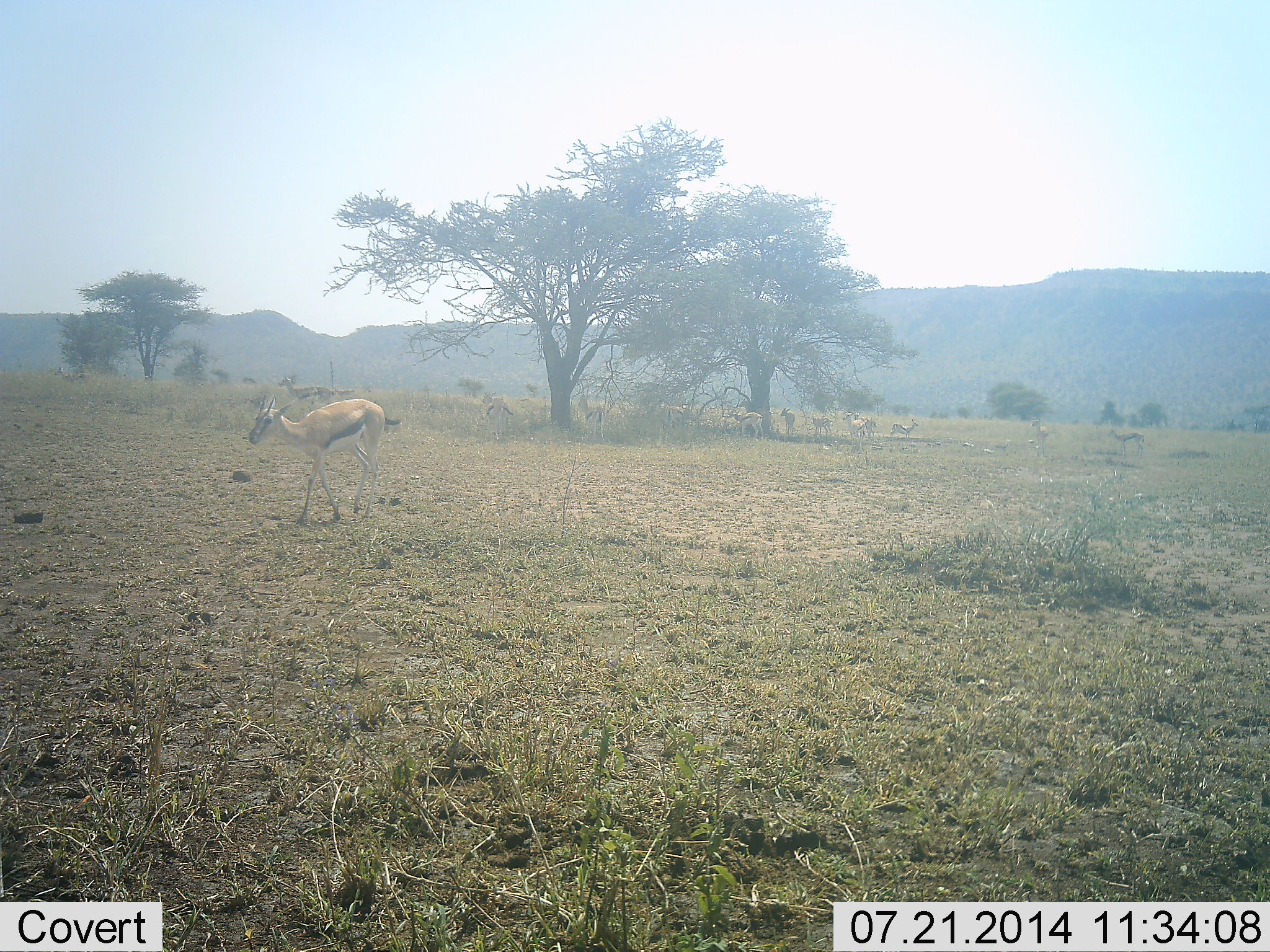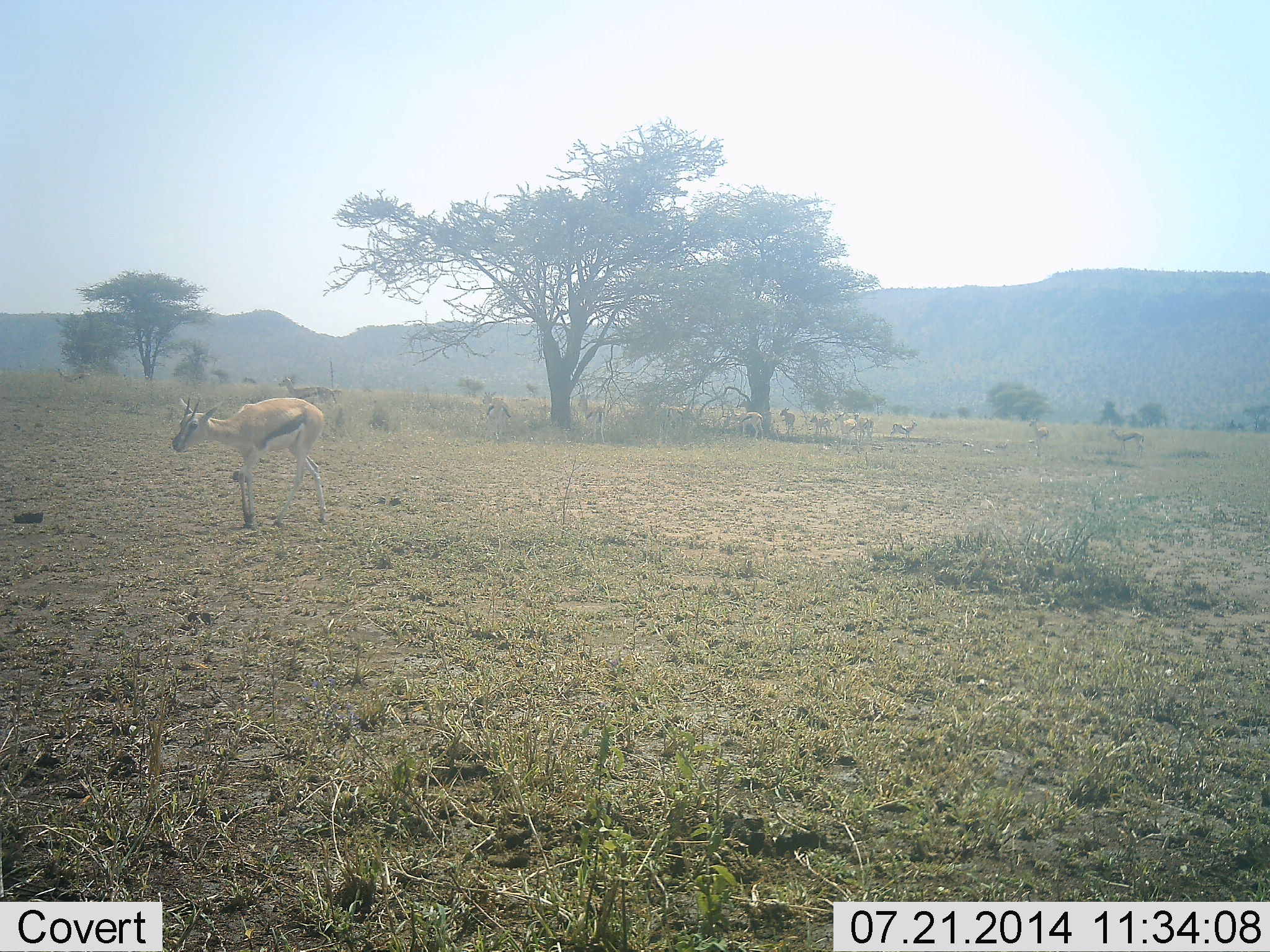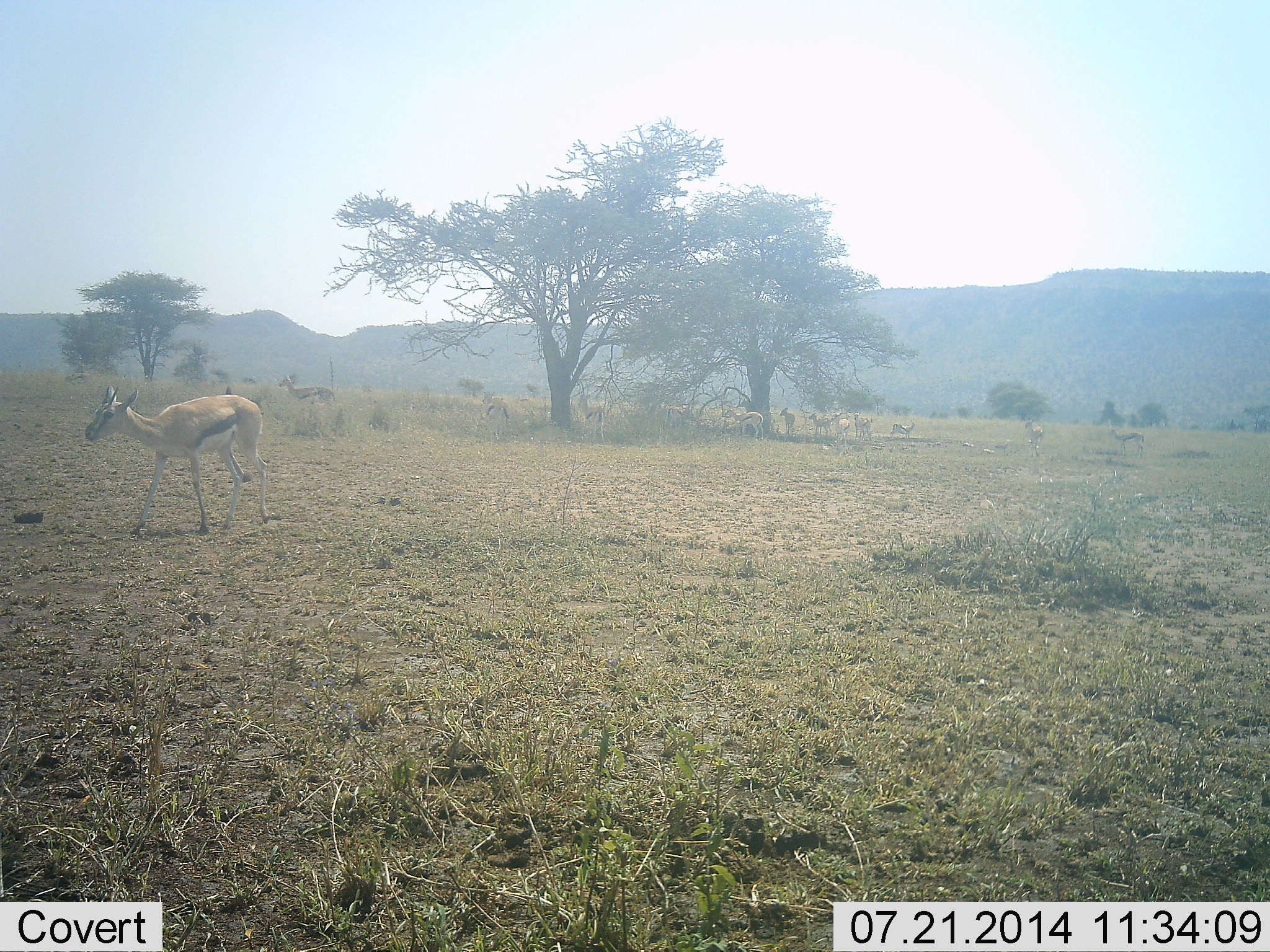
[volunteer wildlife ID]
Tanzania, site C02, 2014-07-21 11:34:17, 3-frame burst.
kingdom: Animalia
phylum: Chordata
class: Mammalia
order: Artiodactyla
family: Bovidae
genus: Eudorcas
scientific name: Eudorcas thomsonii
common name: thomson's gazelle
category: gazellethomsons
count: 10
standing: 70%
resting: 10%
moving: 80%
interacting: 0%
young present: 0%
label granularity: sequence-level